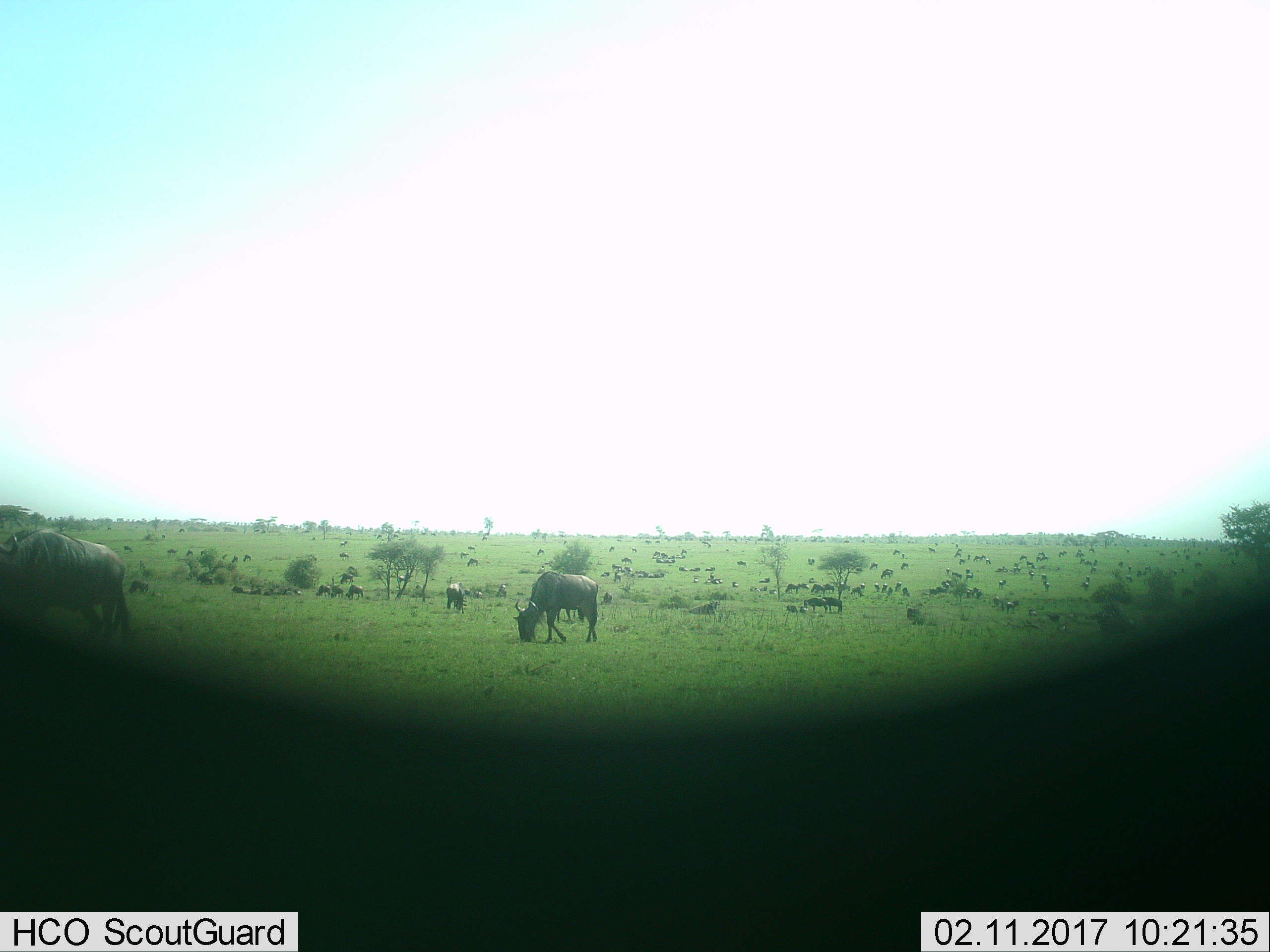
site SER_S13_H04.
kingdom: Animalia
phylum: Chordata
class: Mammalia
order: Artiodactyla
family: Bovidae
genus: Connochaetes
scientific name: Connochaetes taurinus taurinus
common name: blue wildebeest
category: wildebeestblue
Wildebeestblue (blue wildebeest) (Connochaetes taurinus taurinus), count 51+. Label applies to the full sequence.